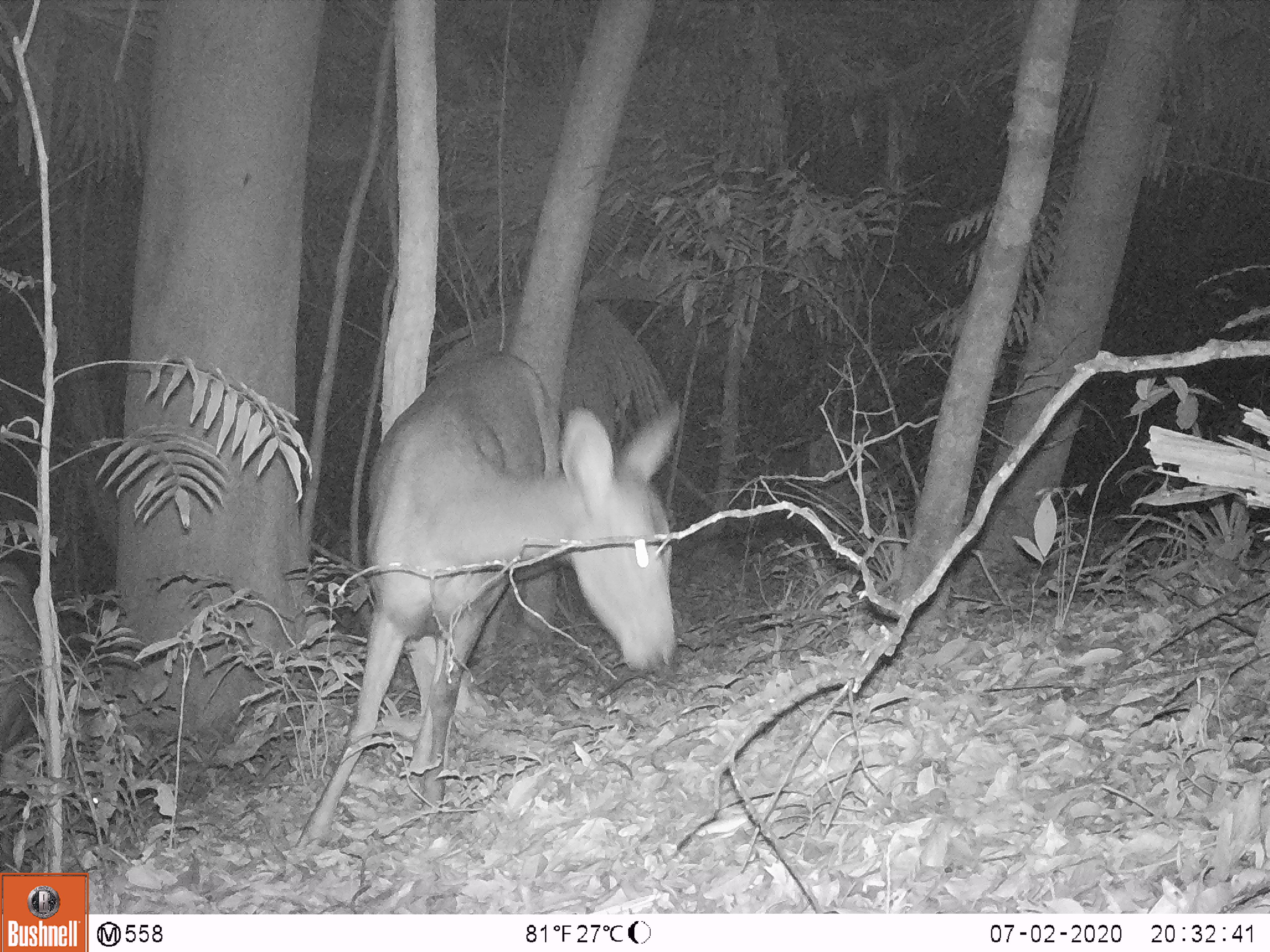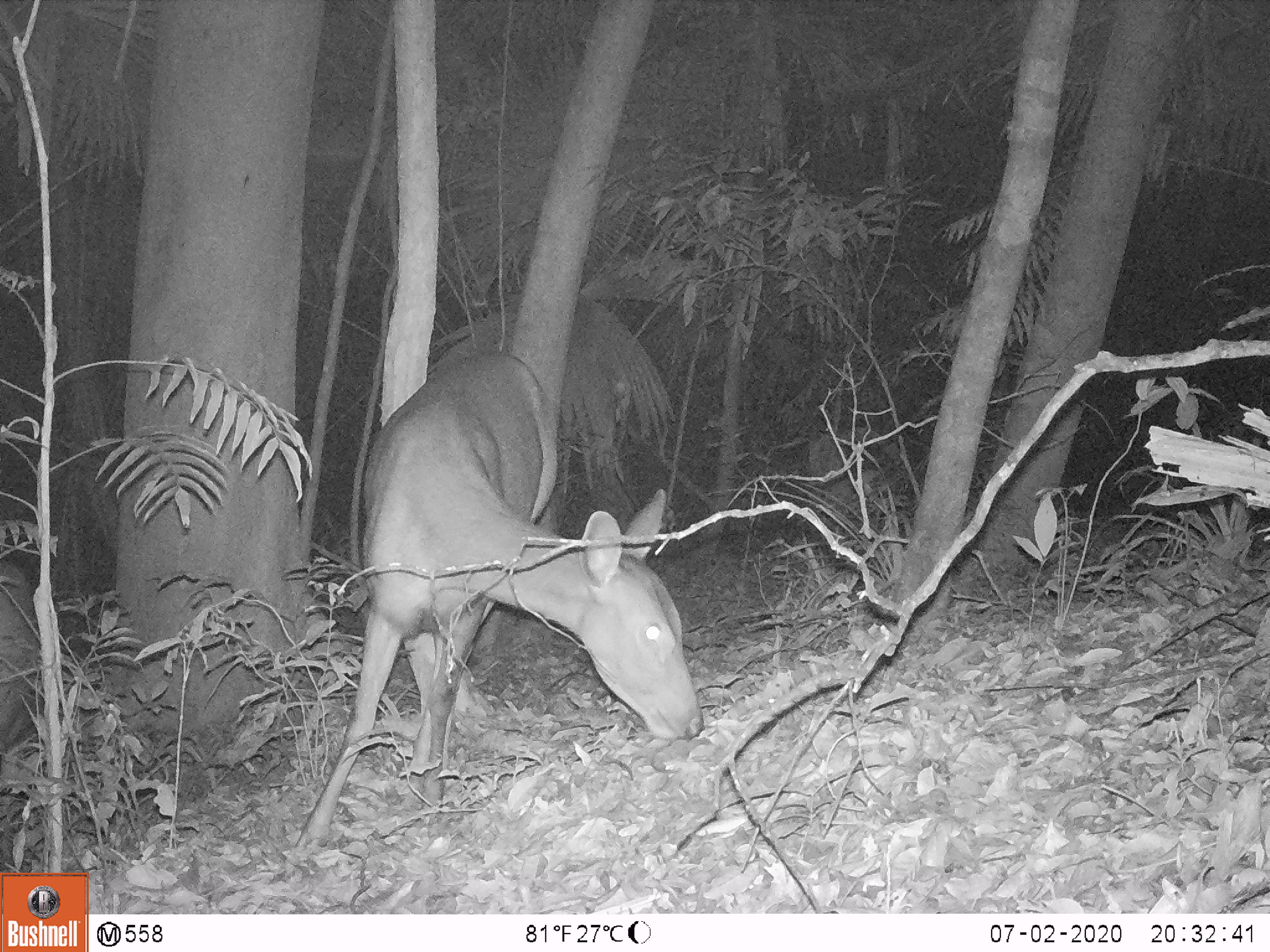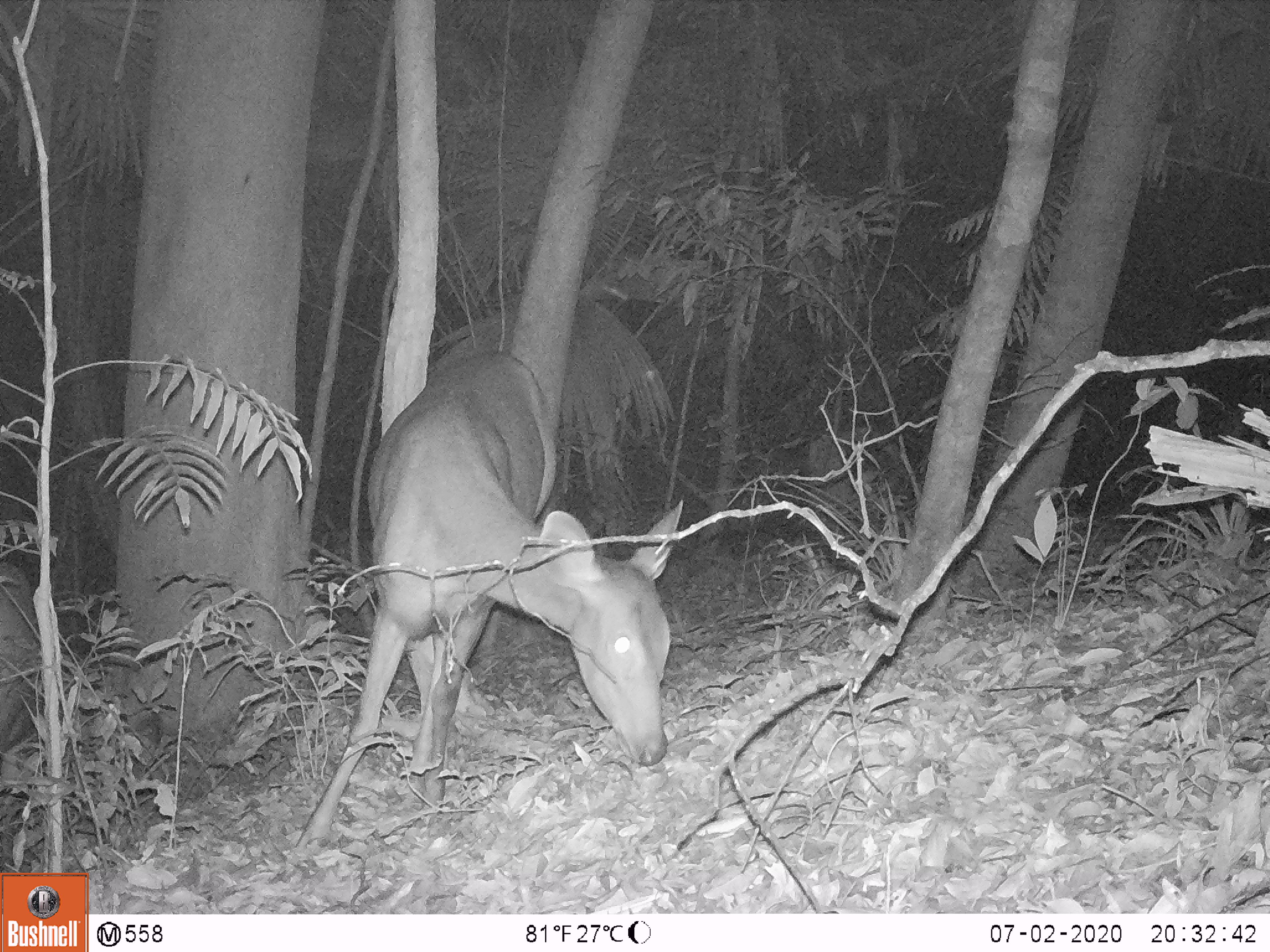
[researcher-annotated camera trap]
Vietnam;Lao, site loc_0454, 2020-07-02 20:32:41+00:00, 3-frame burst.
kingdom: Animalia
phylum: Chordata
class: Mammalia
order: Artiodactyla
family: Cervidae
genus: Rusa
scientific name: Rusa unicolor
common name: sambar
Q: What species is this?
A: Sambar (Rusa unicolor).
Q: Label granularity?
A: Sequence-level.